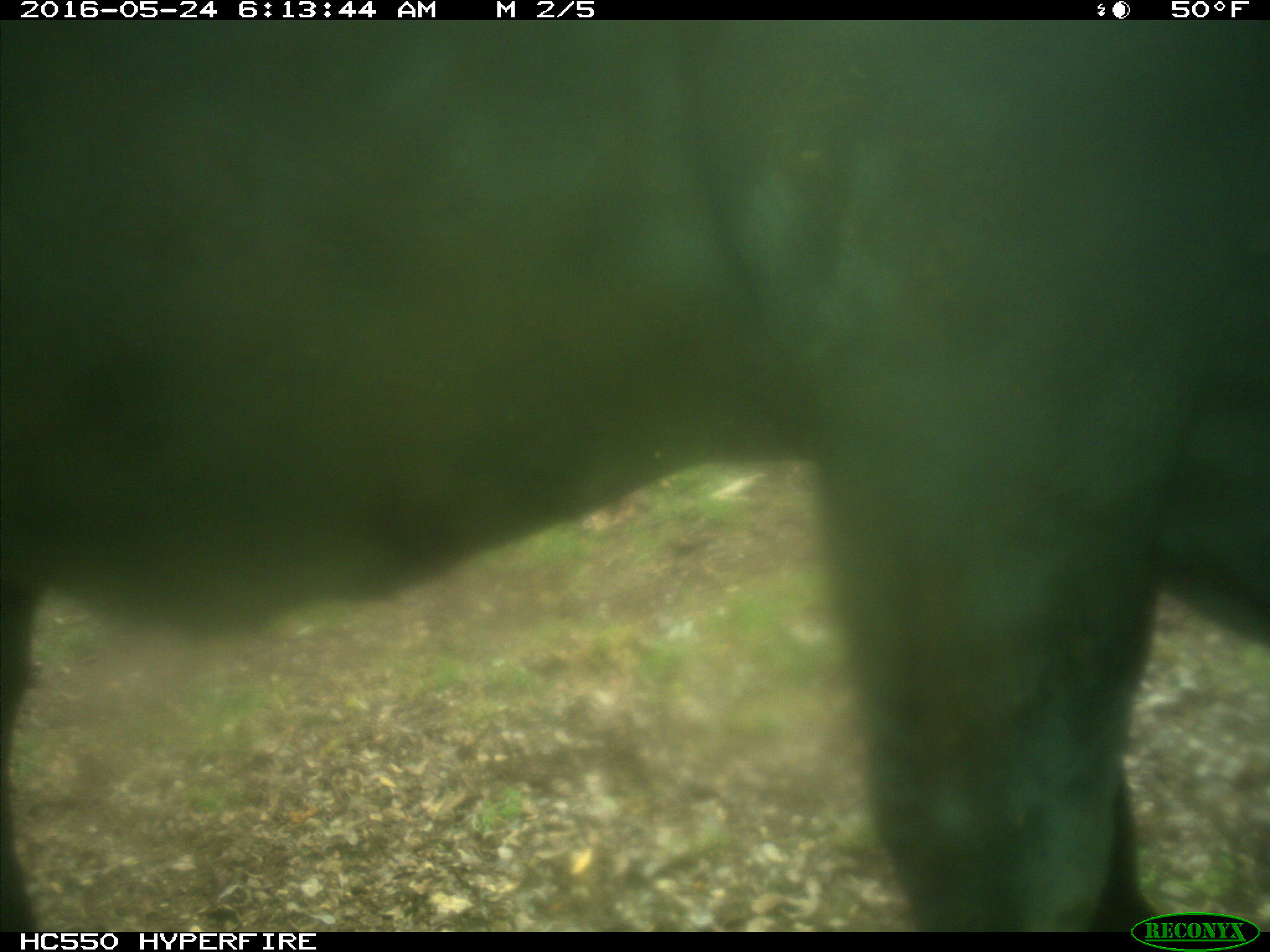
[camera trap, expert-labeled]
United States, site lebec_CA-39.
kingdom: Animalia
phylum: Chordata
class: Mammalia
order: Artiodactyla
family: Bovidae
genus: Bos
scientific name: Bos taurus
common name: domestic cow